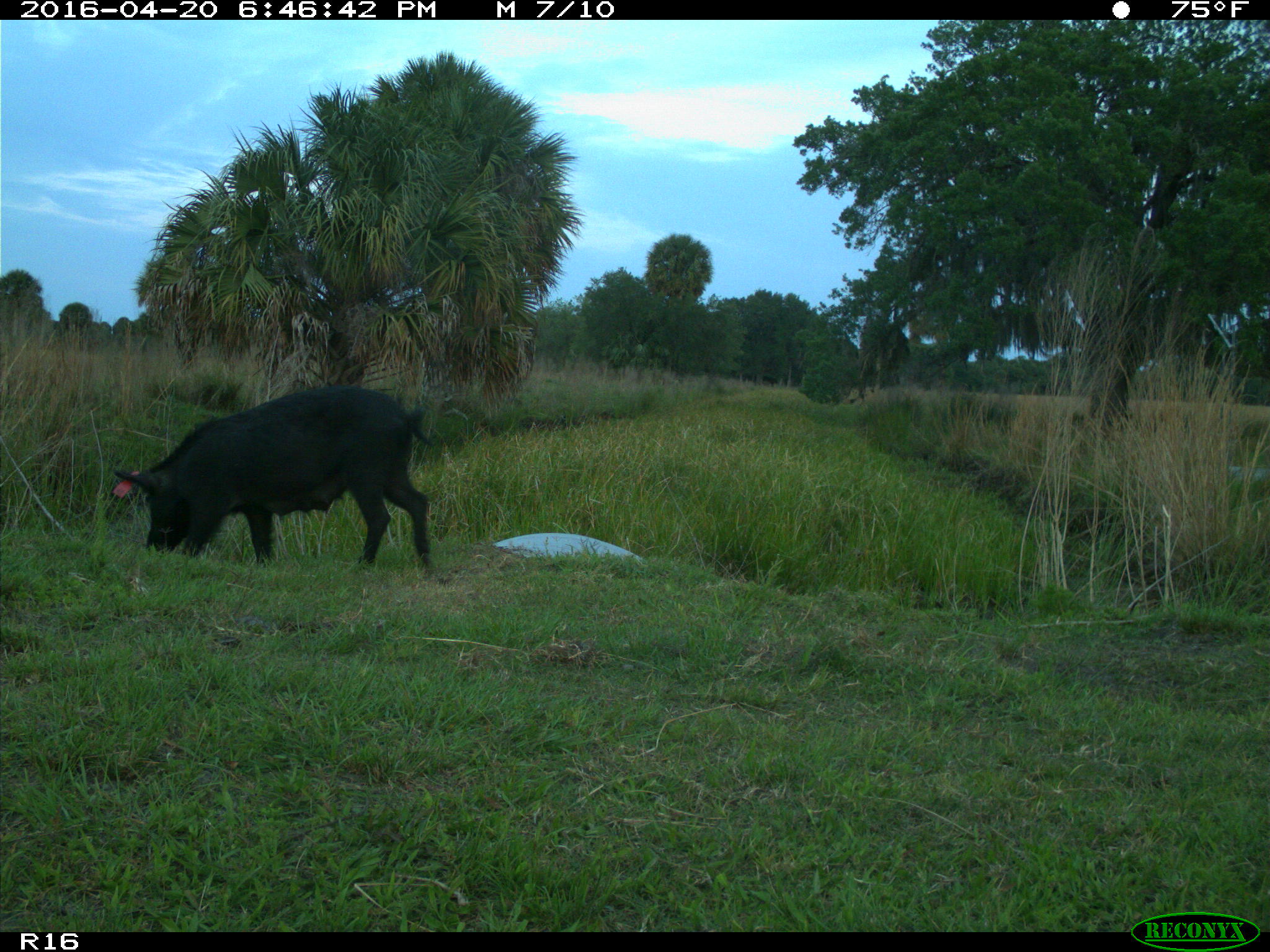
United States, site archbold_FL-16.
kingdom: Animalia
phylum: Chordata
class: Mammalia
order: Artiodactyla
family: Suidae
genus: Sus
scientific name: Sus scrofa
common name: wild boar